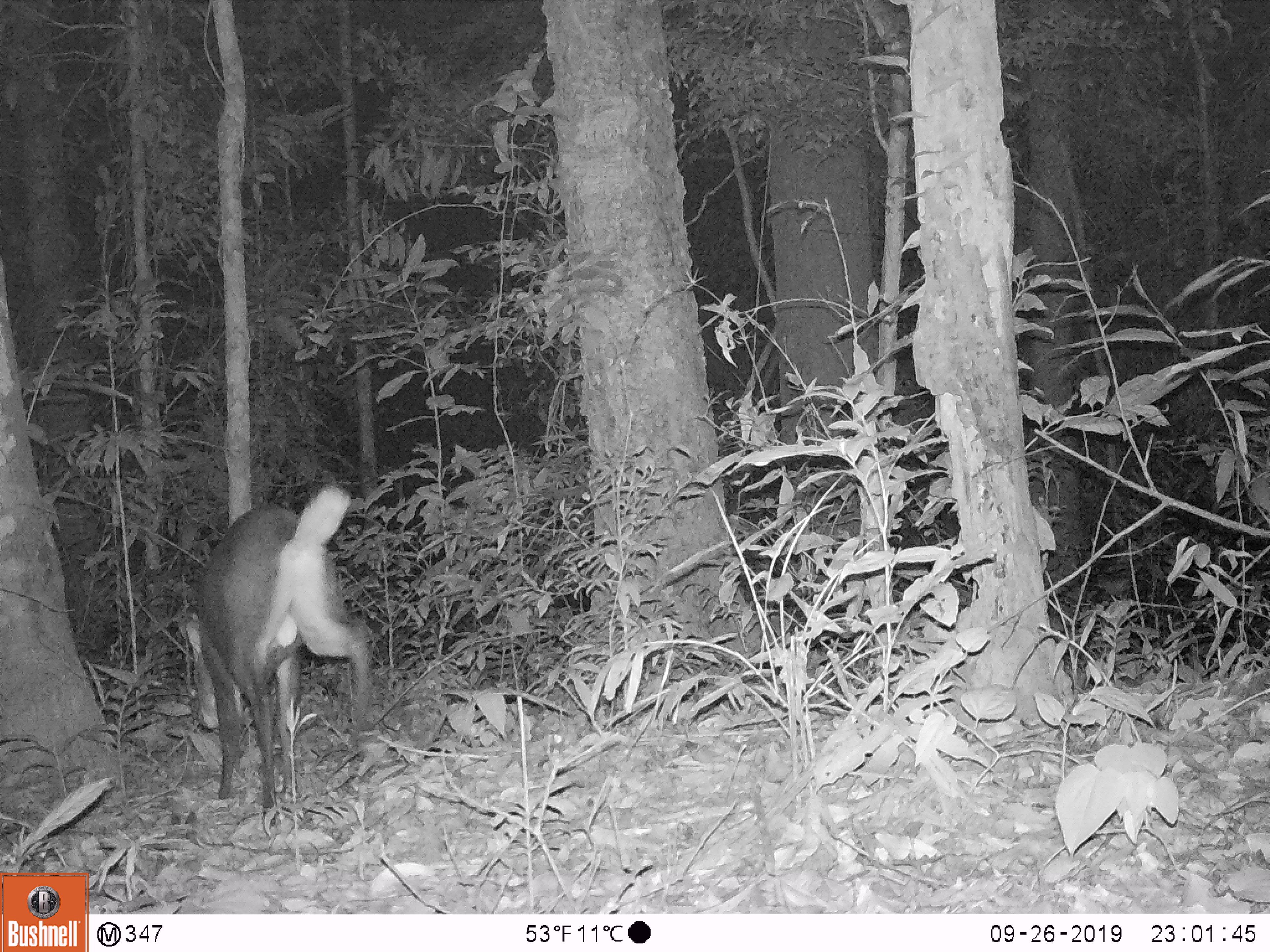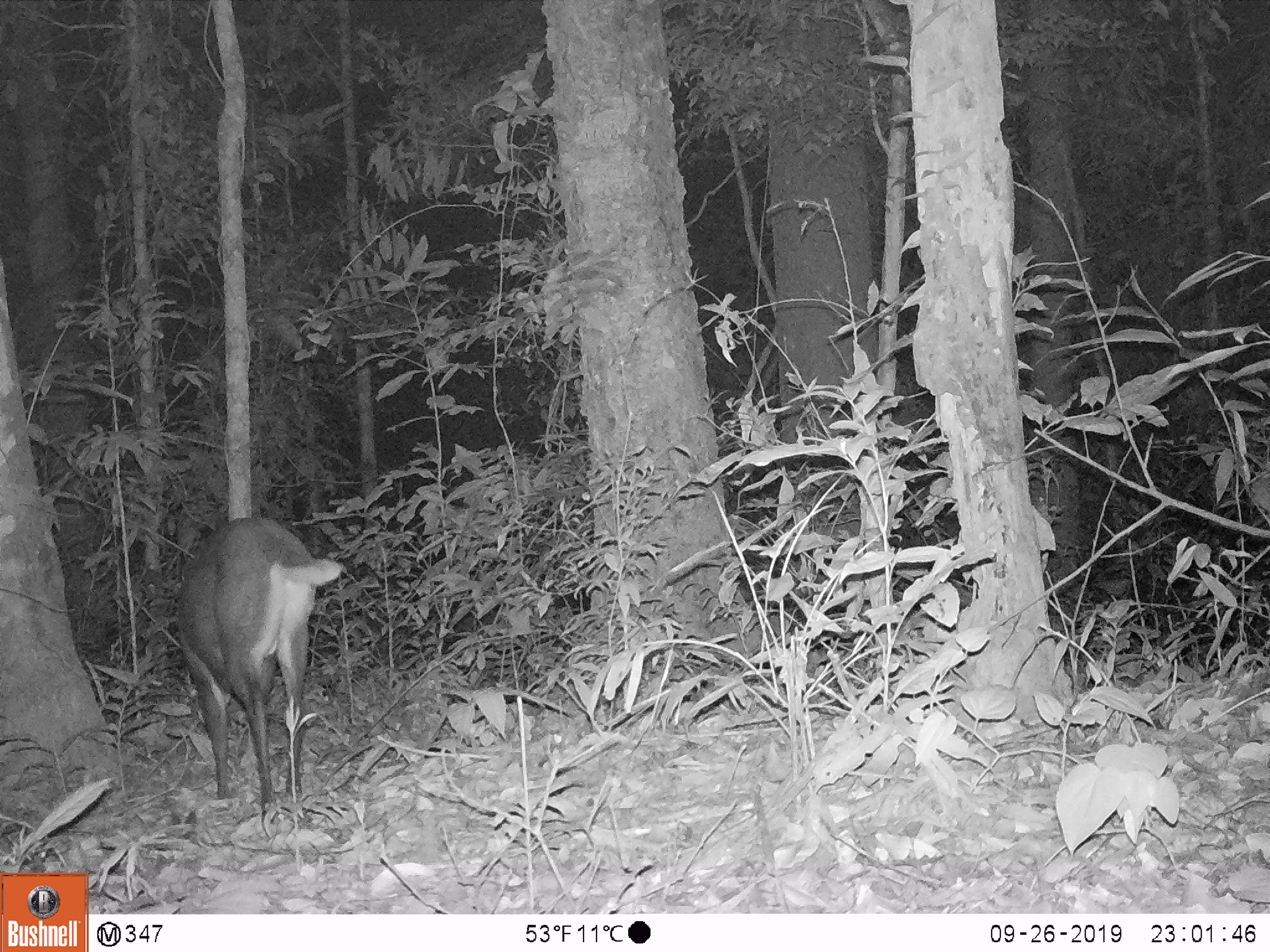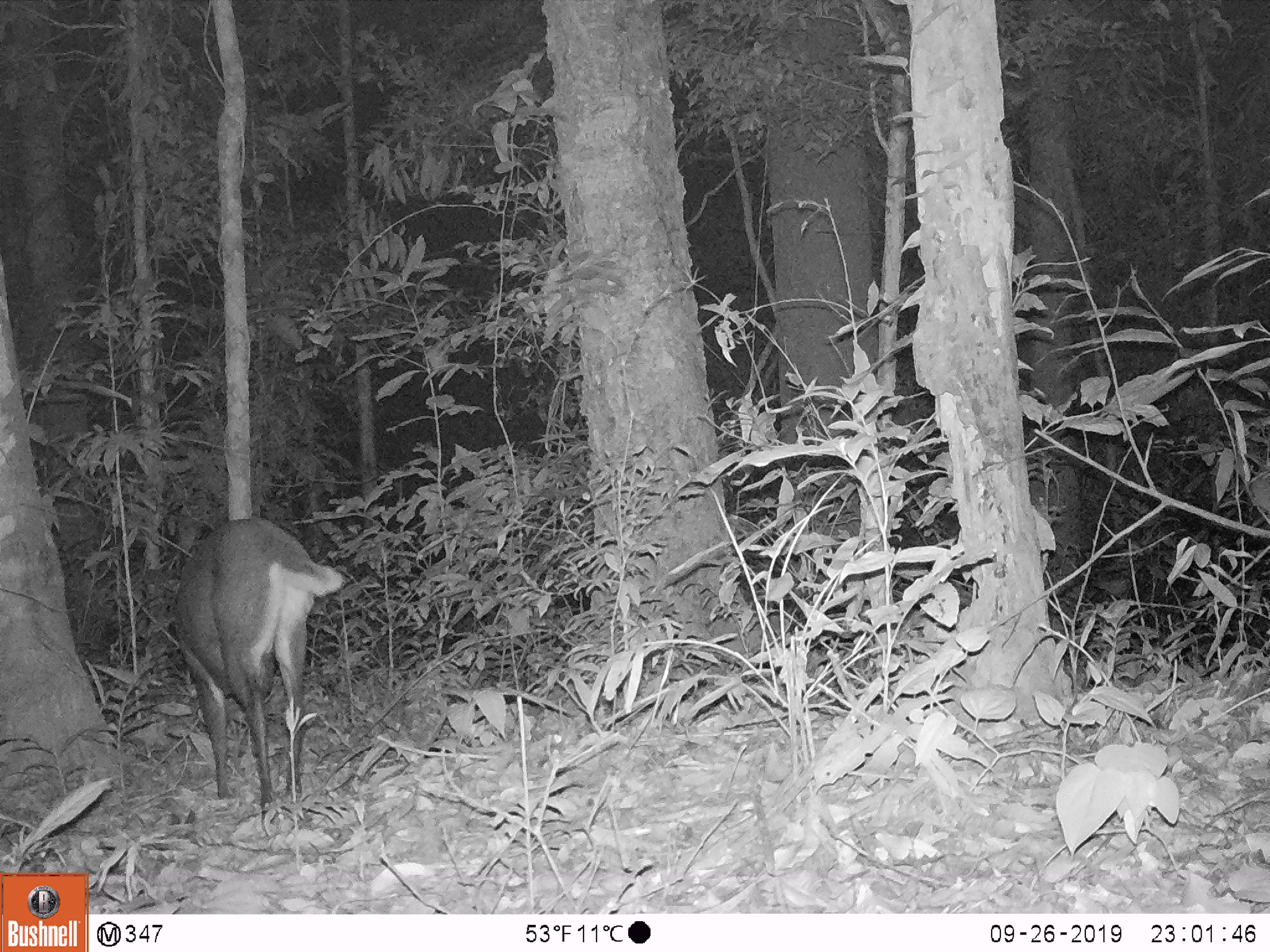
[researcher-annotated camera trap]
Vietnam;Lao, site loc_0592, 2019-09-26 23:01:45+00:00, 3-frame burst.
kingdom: Animalia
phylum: Chordata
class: Mammalia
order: Artiodactyla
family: Cervidae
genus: Muntiacus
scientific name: Muntiacus rooseveltorum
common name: roosevelt's muntjac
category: roosevelts muntjac group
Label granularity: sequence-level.